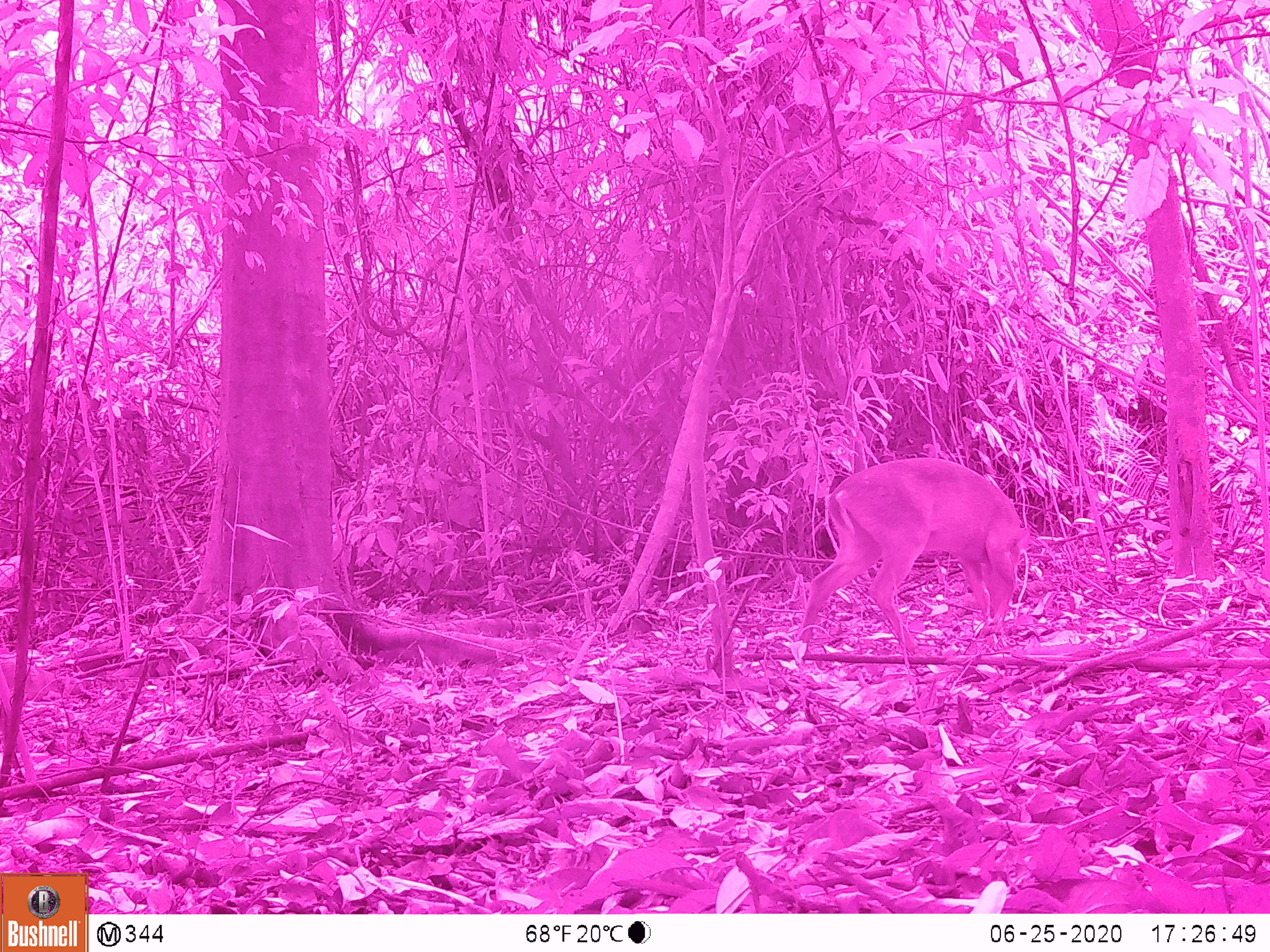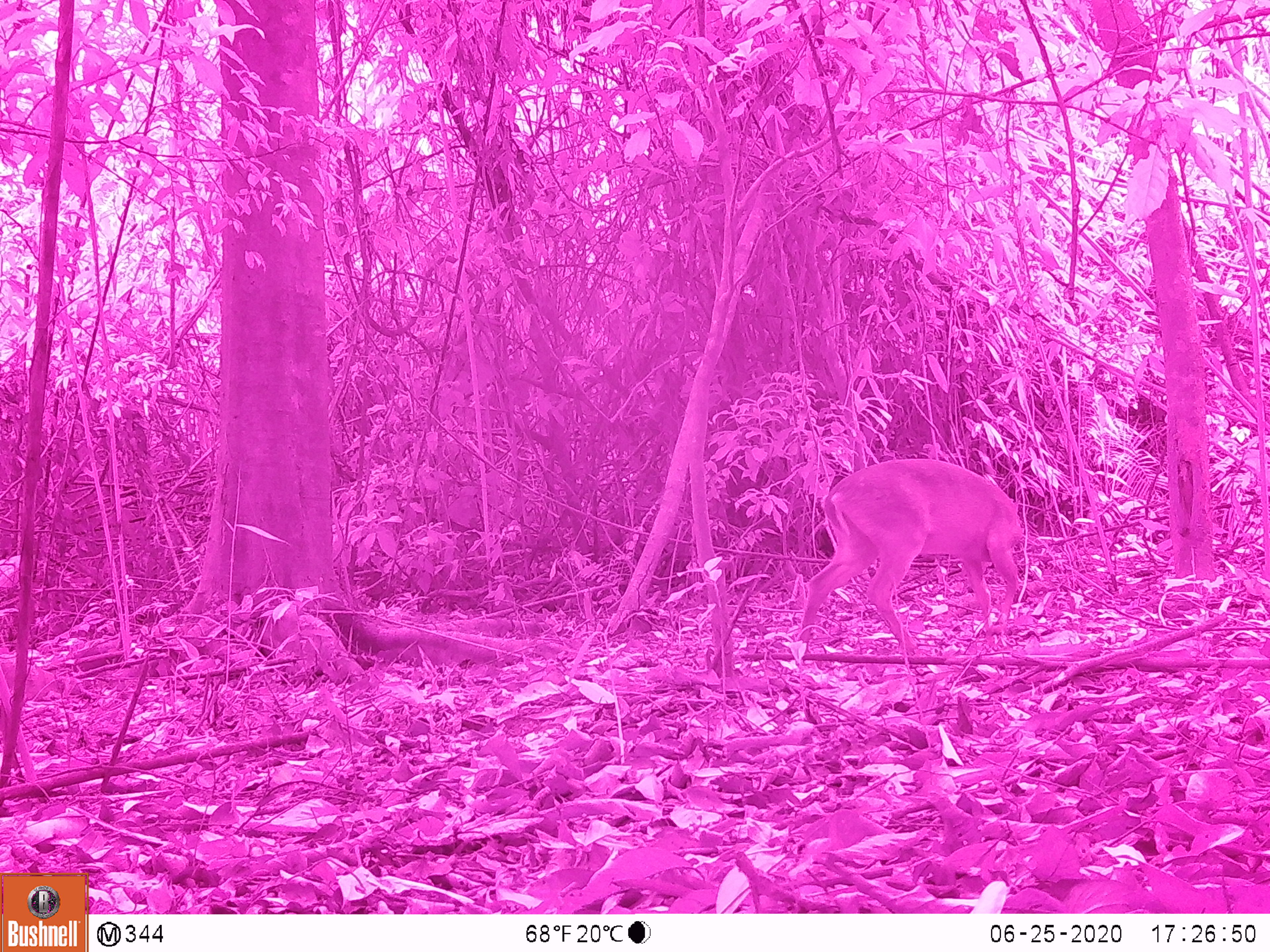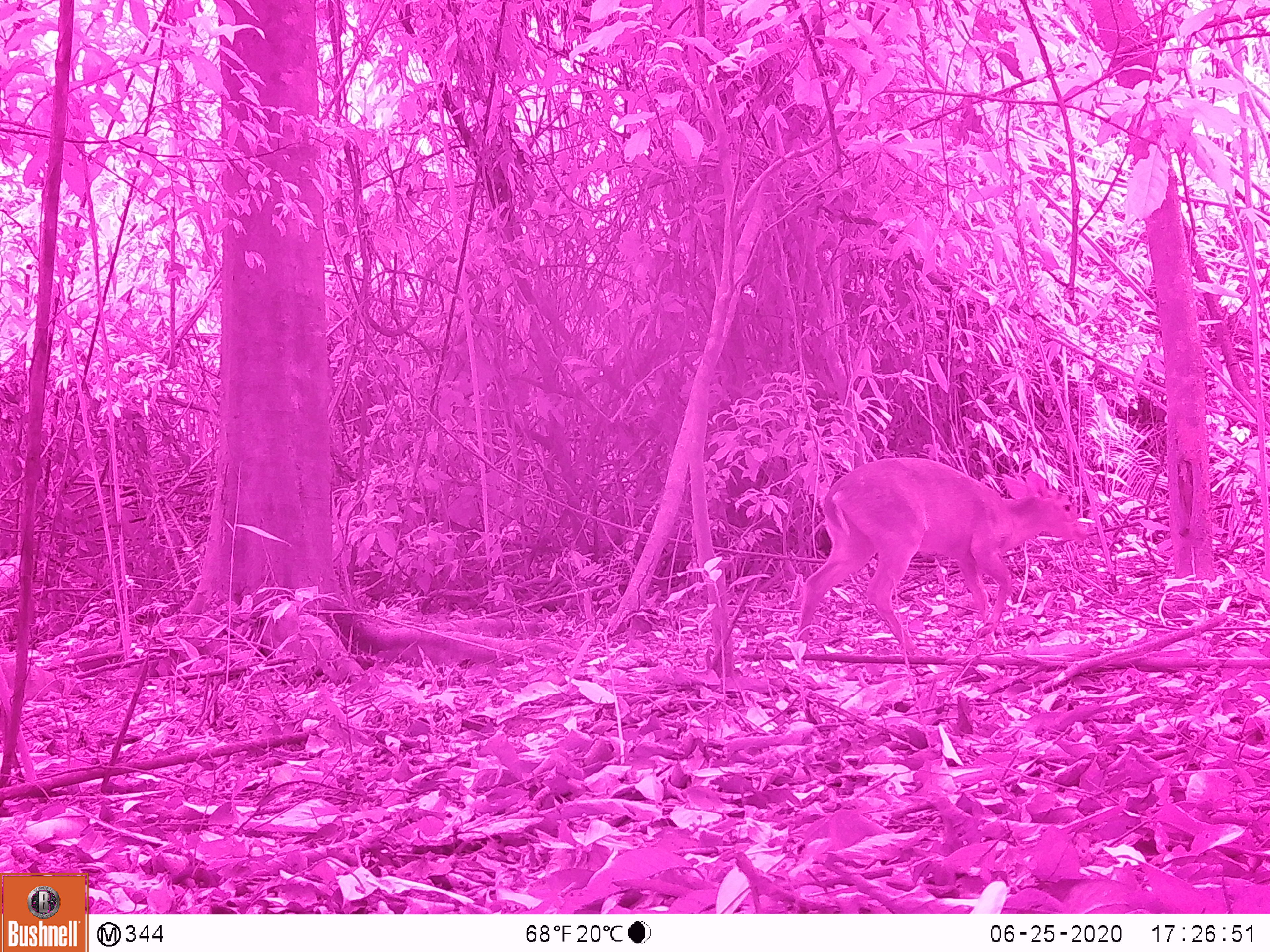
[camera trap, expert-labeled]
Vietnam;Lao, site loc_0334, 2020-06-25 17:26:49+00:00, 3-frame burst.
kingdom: Animalia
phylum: Chordata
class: Mammalia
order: Artiodactyla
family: Cervidae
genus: Muntiacus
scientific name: Muntiacus vuquangensis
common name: large-antlered muntjac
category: large antlered muntjac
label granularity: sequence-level